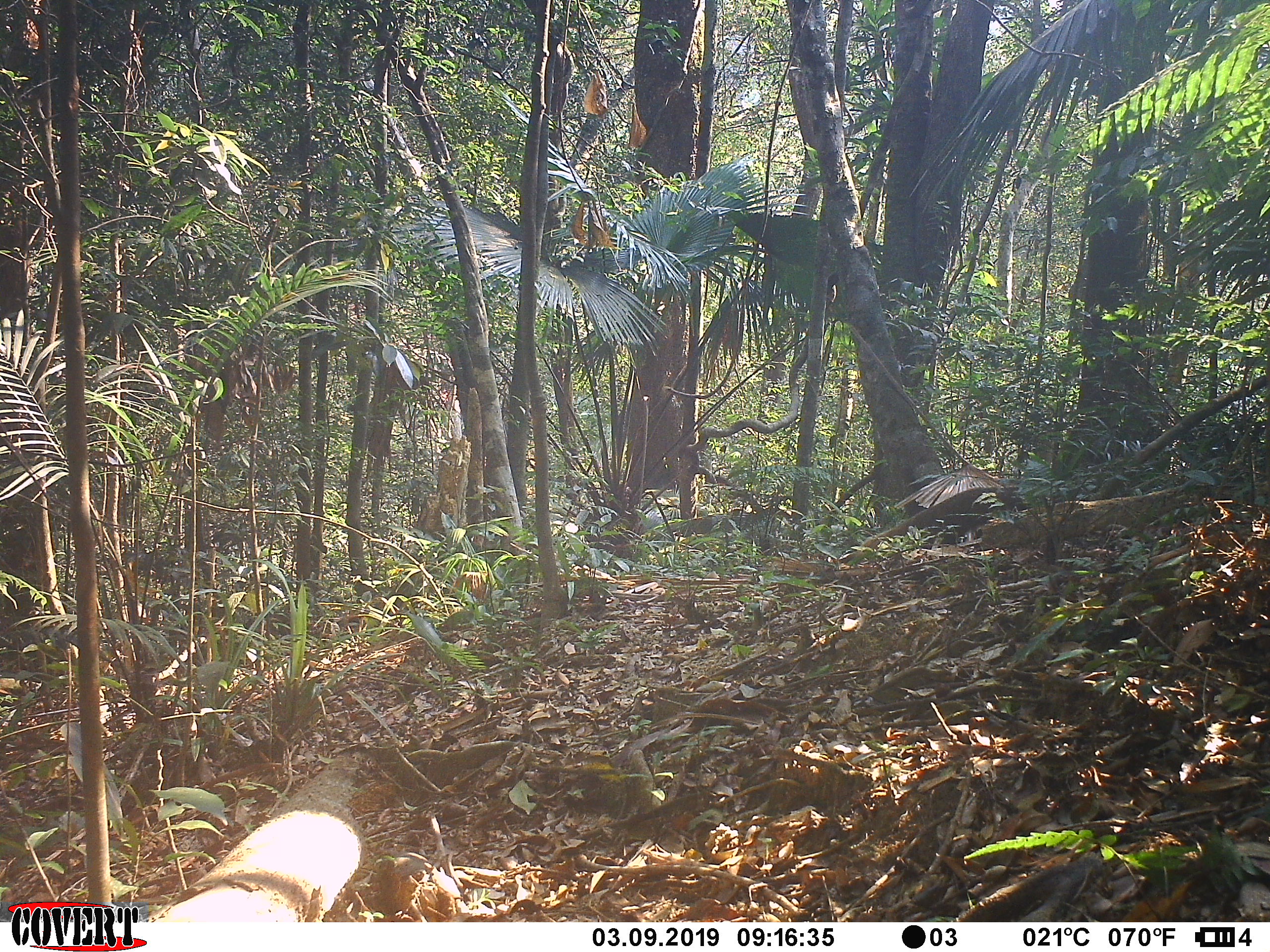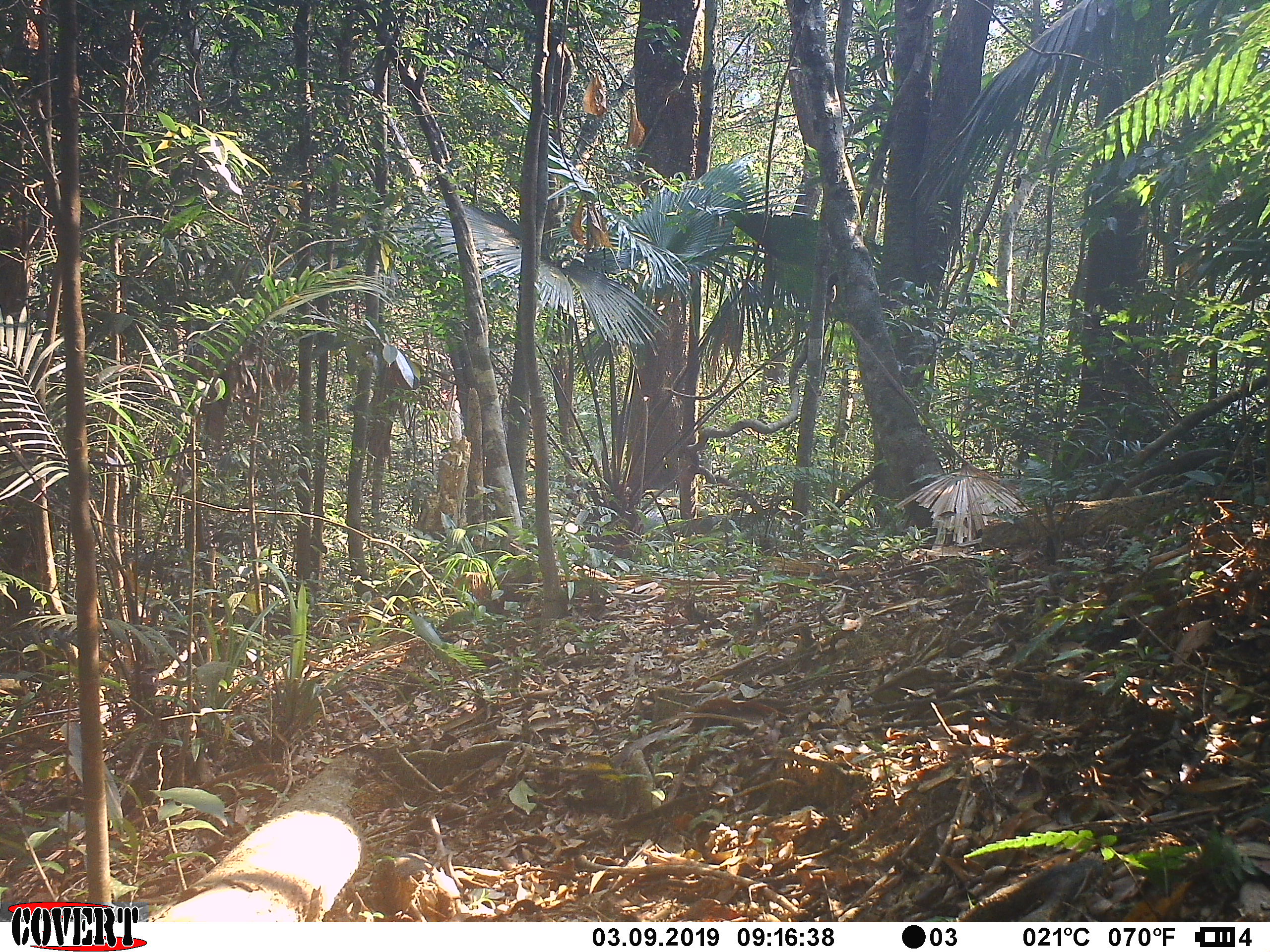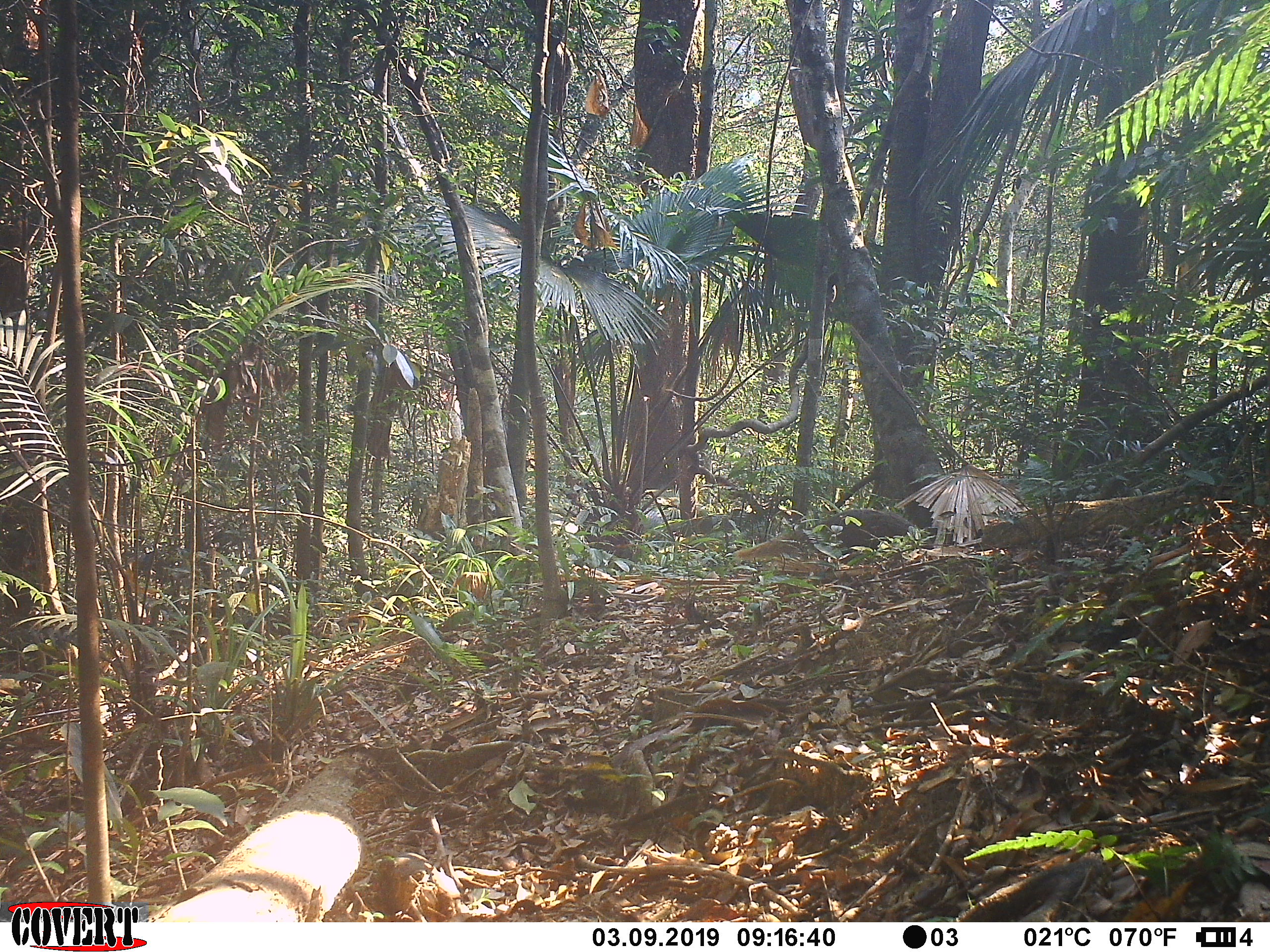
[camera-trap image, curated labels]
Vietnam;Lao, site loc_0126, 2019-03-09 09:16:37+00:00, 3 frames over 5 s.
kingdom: Animalia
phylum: Chordata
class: Mammalia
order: Carnivora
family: Herpestidae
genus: Urva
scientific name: Urva urva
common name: crab-eating mongoose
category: crab eating mongoose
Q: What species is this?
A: Crab eating mongoose (crab-eating mongoose) (Urva urva).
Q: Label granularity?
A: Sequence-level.